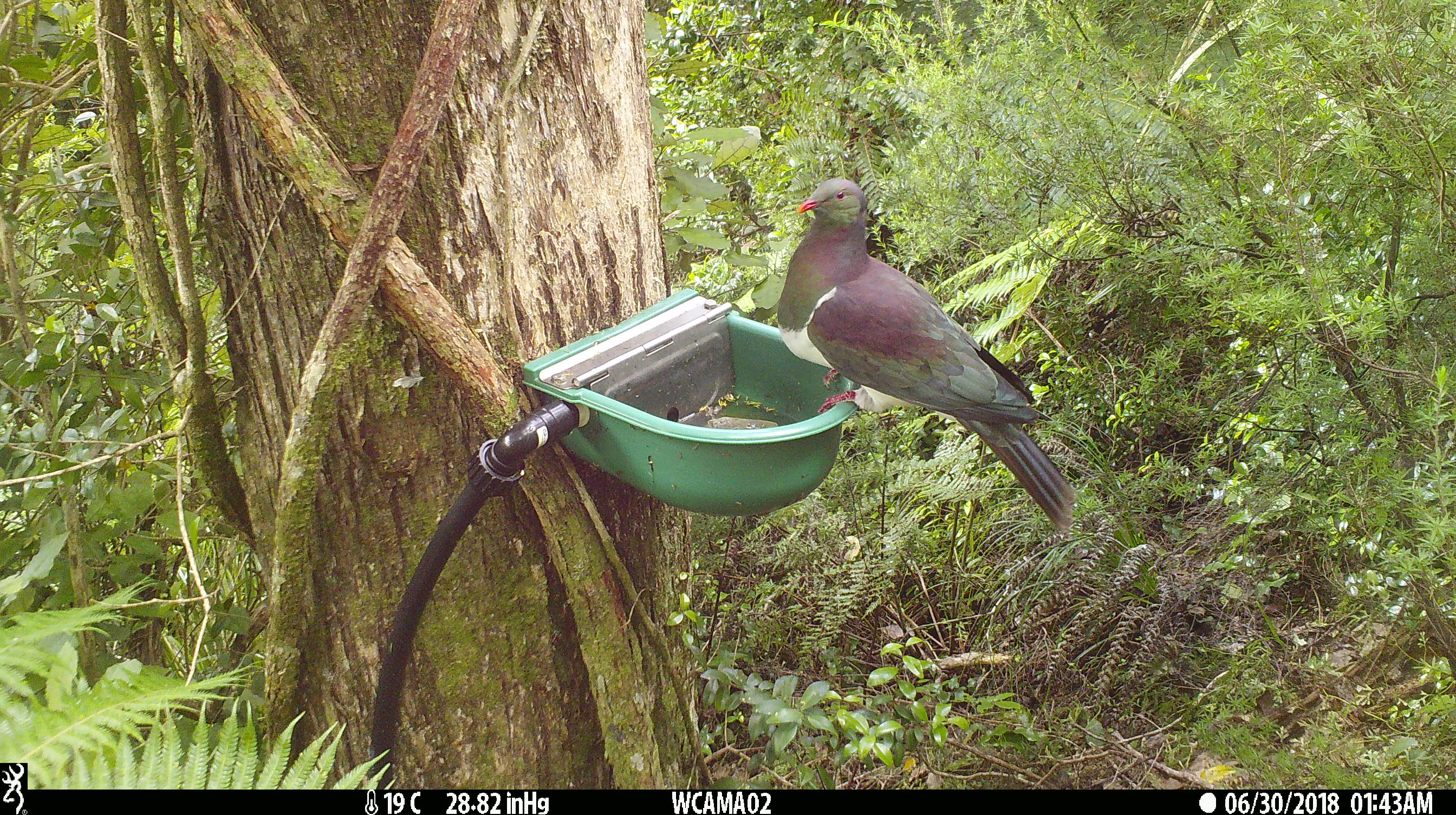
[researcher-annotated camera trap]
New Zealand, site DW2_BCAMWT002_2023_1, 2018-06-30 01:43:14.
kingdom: Animalia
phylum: Chordata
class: Aves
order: Columbiformes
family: Columbidae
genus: Hemiphaga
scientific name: Hemiphaga novaeseelandiae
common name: new zealand pigeon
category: kereru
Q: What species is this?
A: Kereru (new zealand pigeon) (Hemiphaga novaeseelandiae).